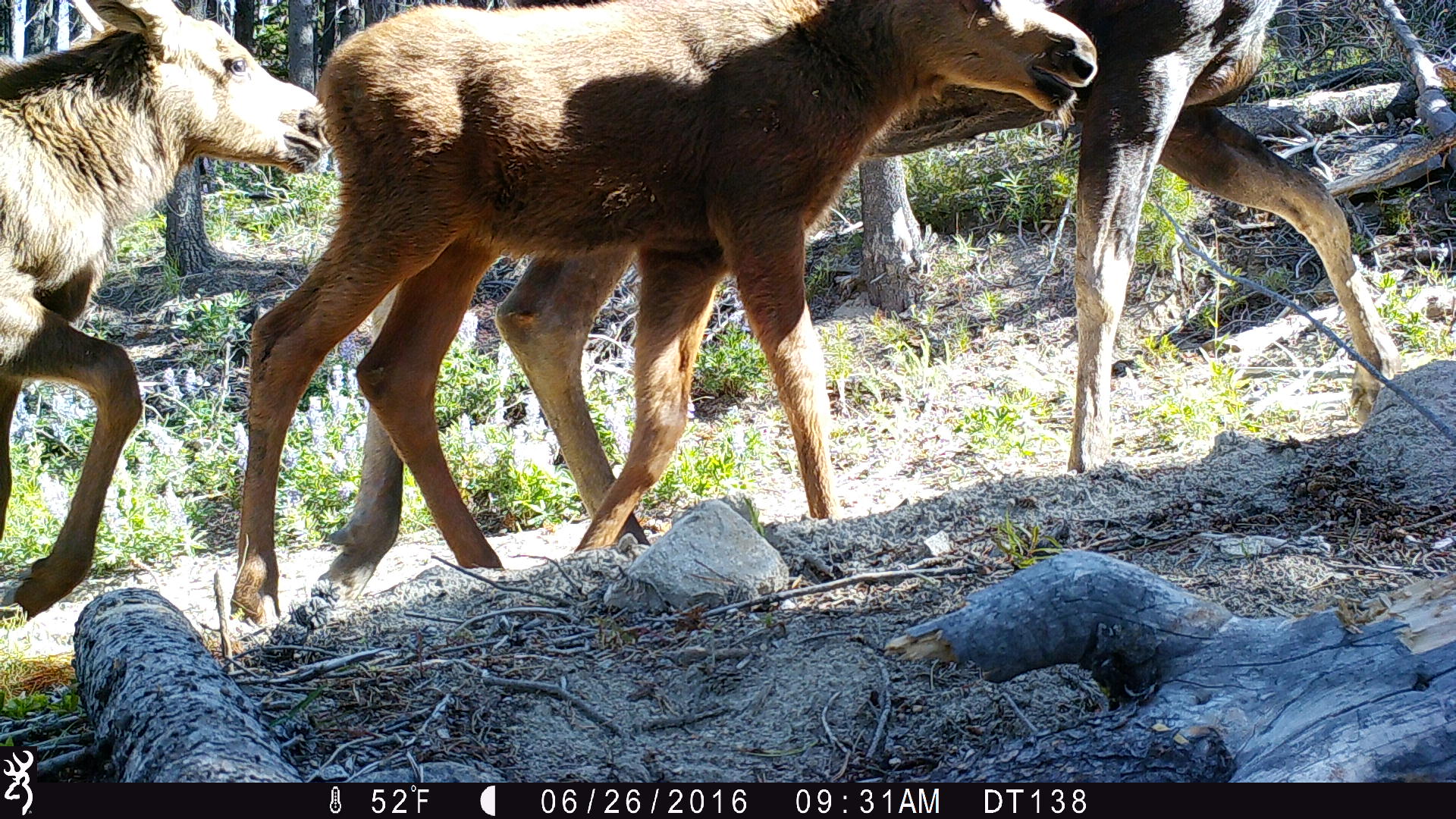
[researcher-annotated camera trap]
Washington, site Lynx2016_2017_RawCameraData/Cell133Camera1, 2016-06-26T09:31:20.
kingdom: Animalia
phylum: Chordata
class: Mammalia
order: Artiodactyla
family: Cervidae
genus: Alces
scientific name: Alces alces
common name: moose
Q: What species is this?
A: Alces alces (moose).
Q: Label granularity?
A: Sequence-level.